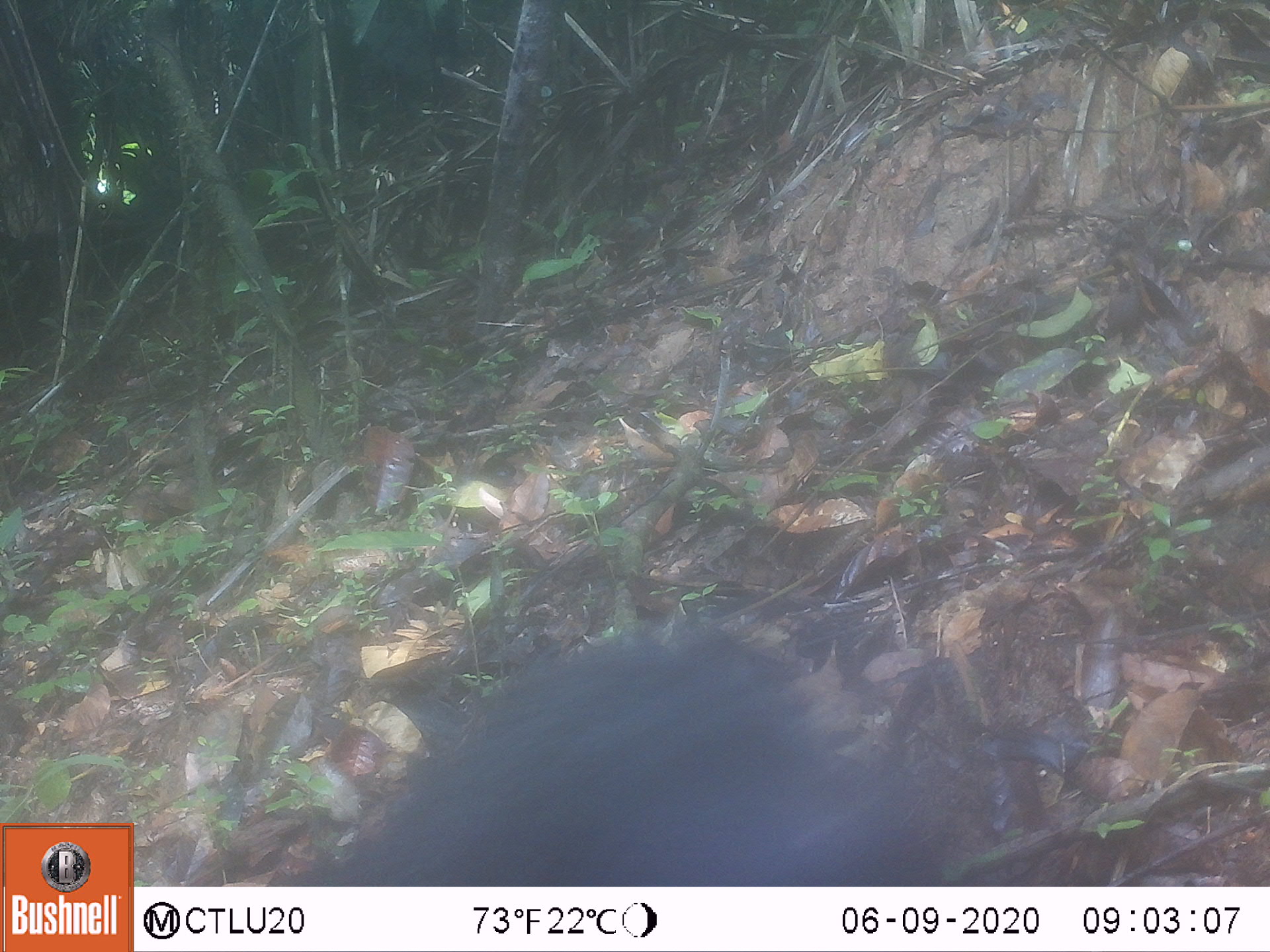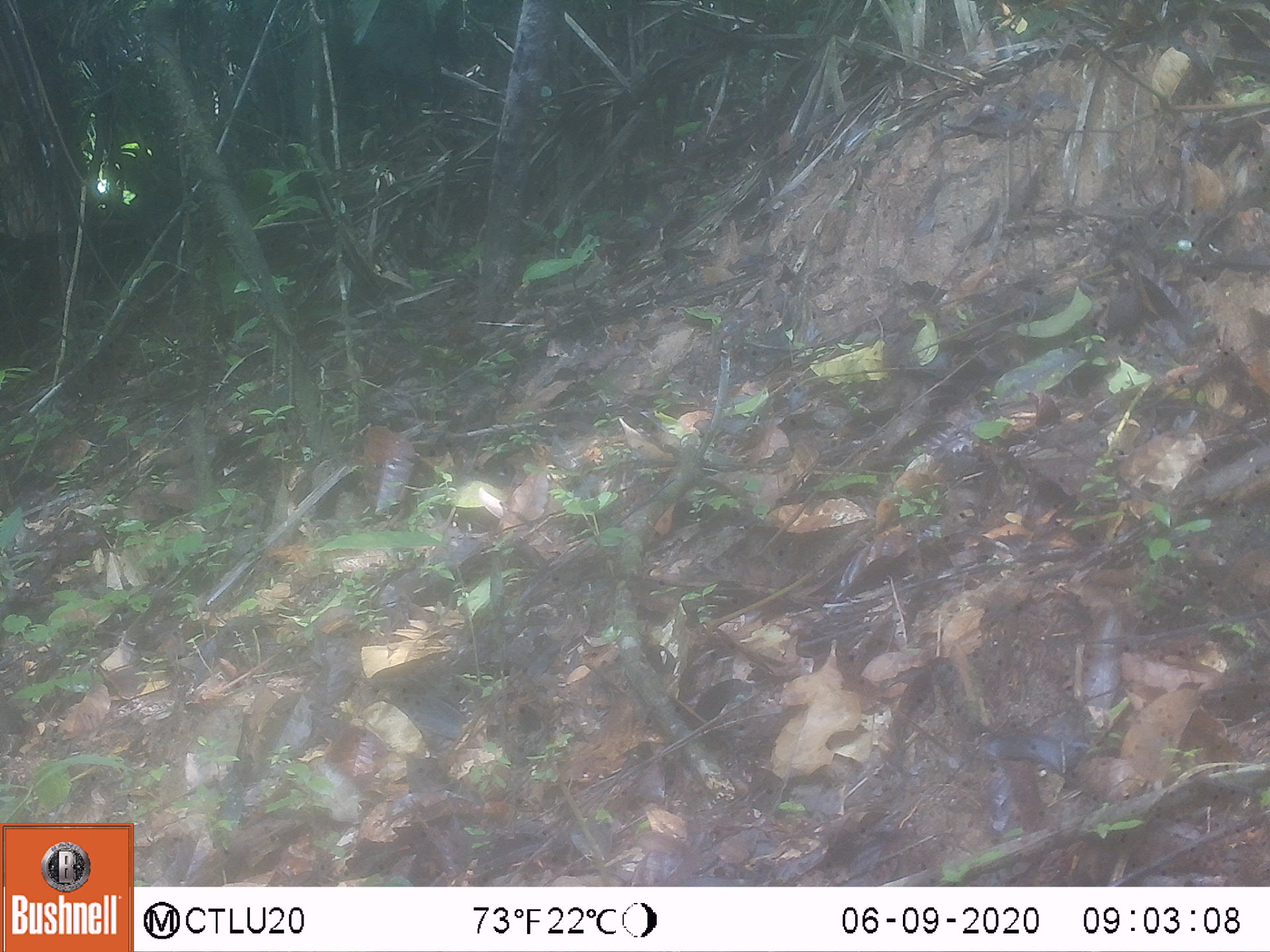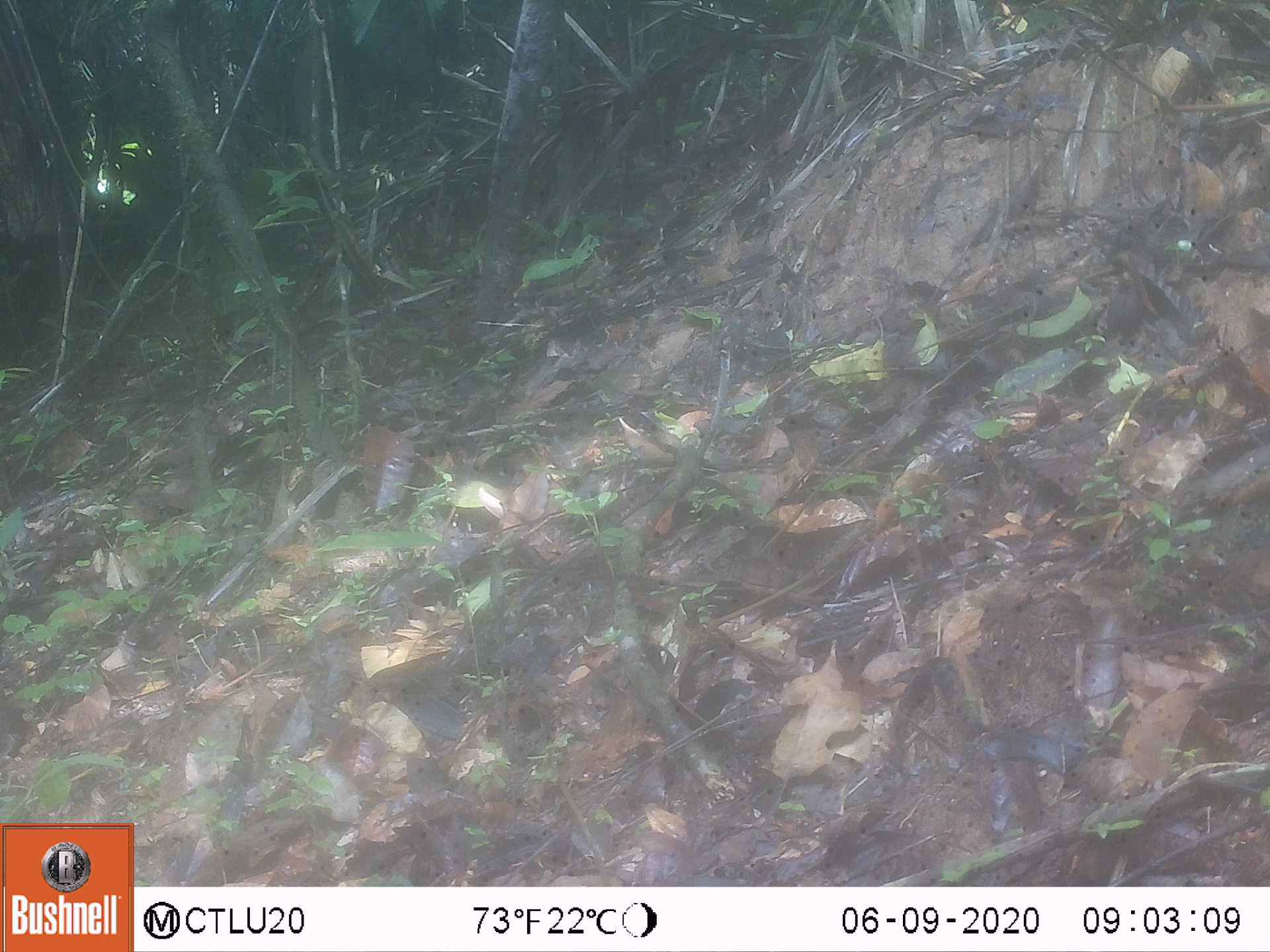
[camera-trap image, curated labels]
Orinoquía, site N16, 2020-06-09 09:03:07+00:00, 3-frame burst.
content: unidentified animal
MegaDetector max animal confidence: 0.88